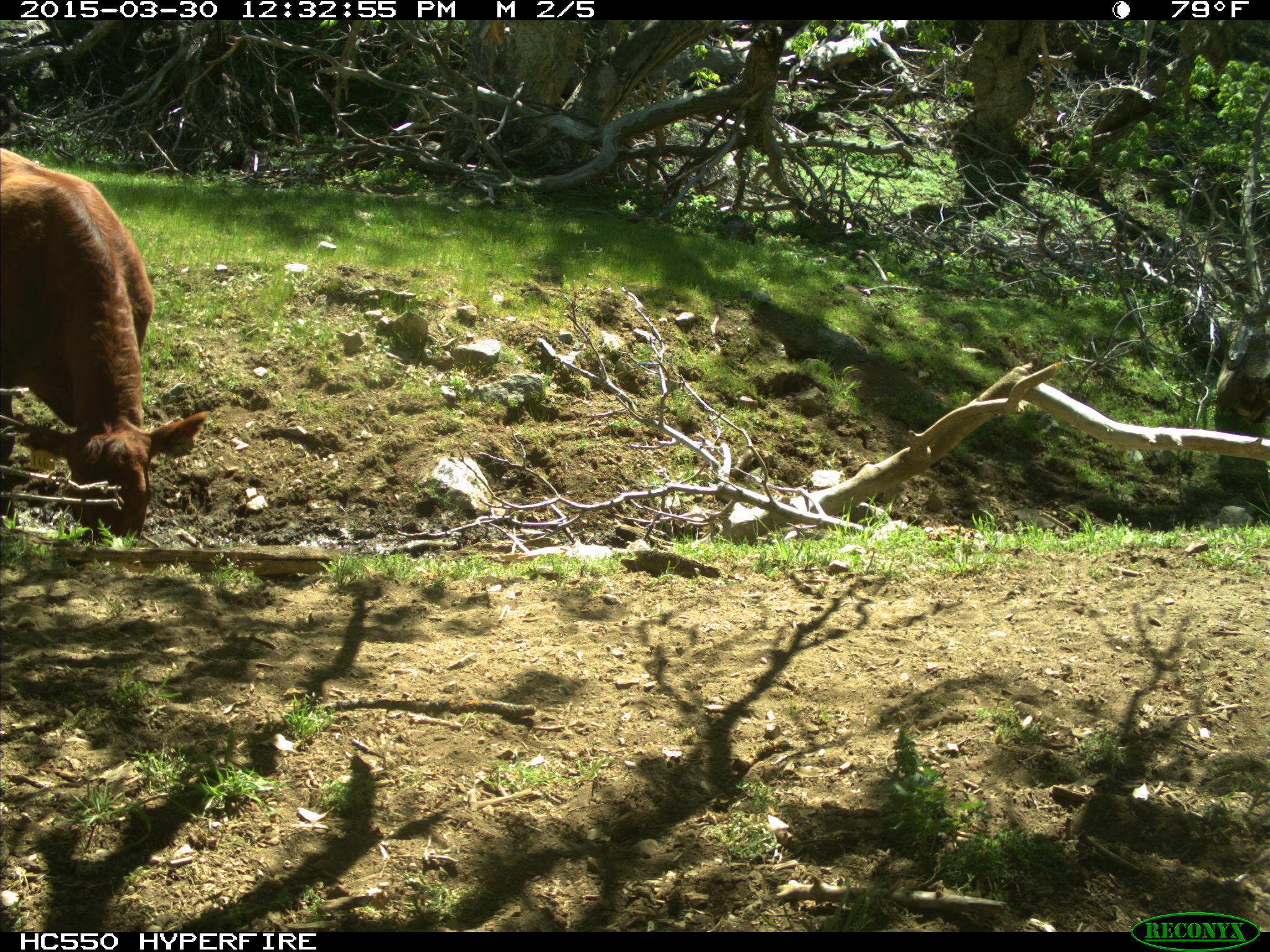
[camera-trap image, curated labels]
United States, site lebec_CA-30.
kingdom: Animalia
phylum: Chordata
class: Mammalia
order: Artiodactyla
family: Bovidae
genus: Bos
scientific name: Bos taurus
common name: domestic cow